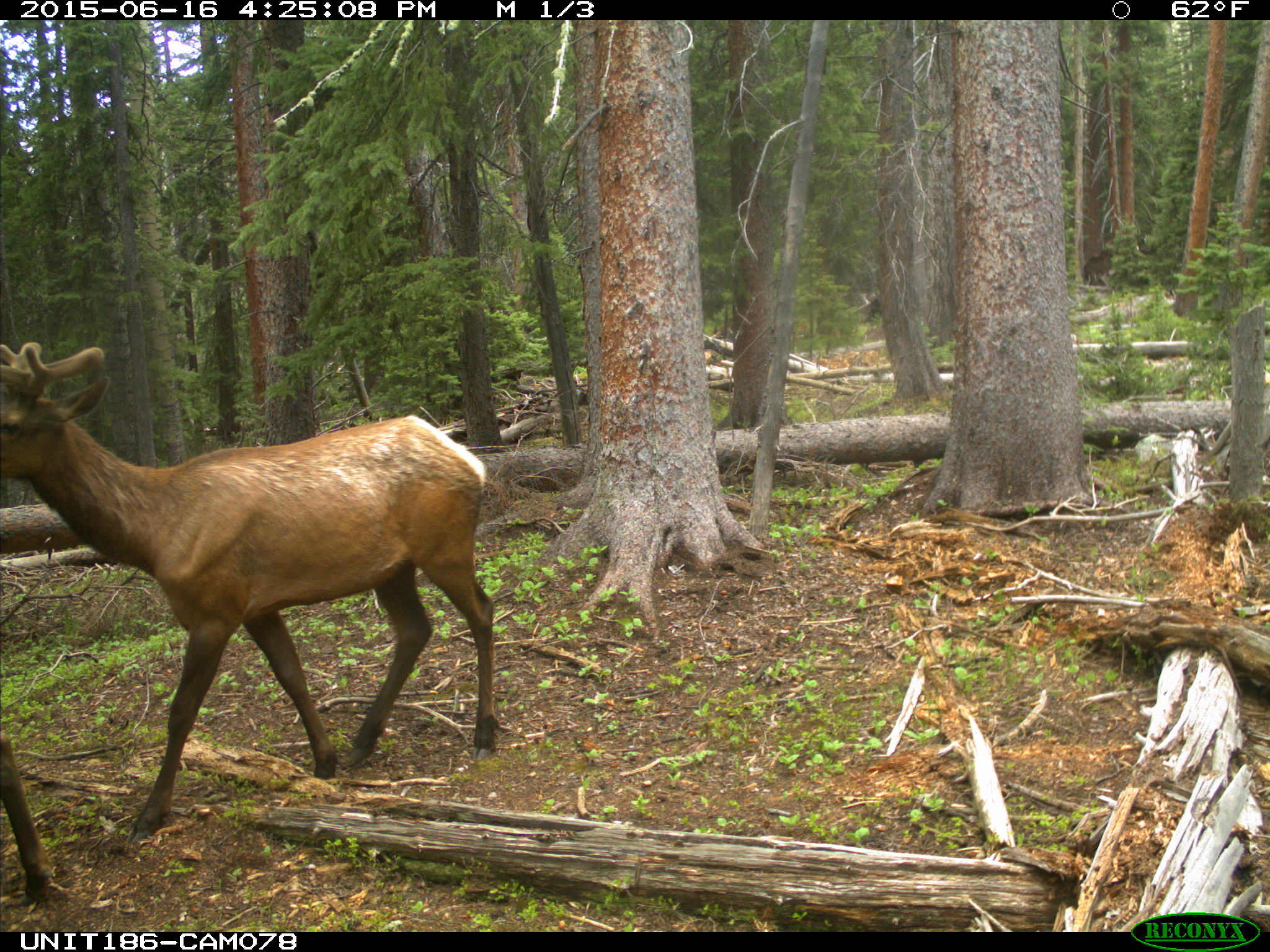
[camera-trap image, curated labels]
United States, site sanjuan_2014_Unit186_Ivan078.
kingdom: Animalia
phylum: Chordata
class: Mammalia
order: Artiodactyla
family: Cervidae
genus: Cervus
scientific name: Cervus elaphus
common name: red deer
Cervus elaphus (red deer).